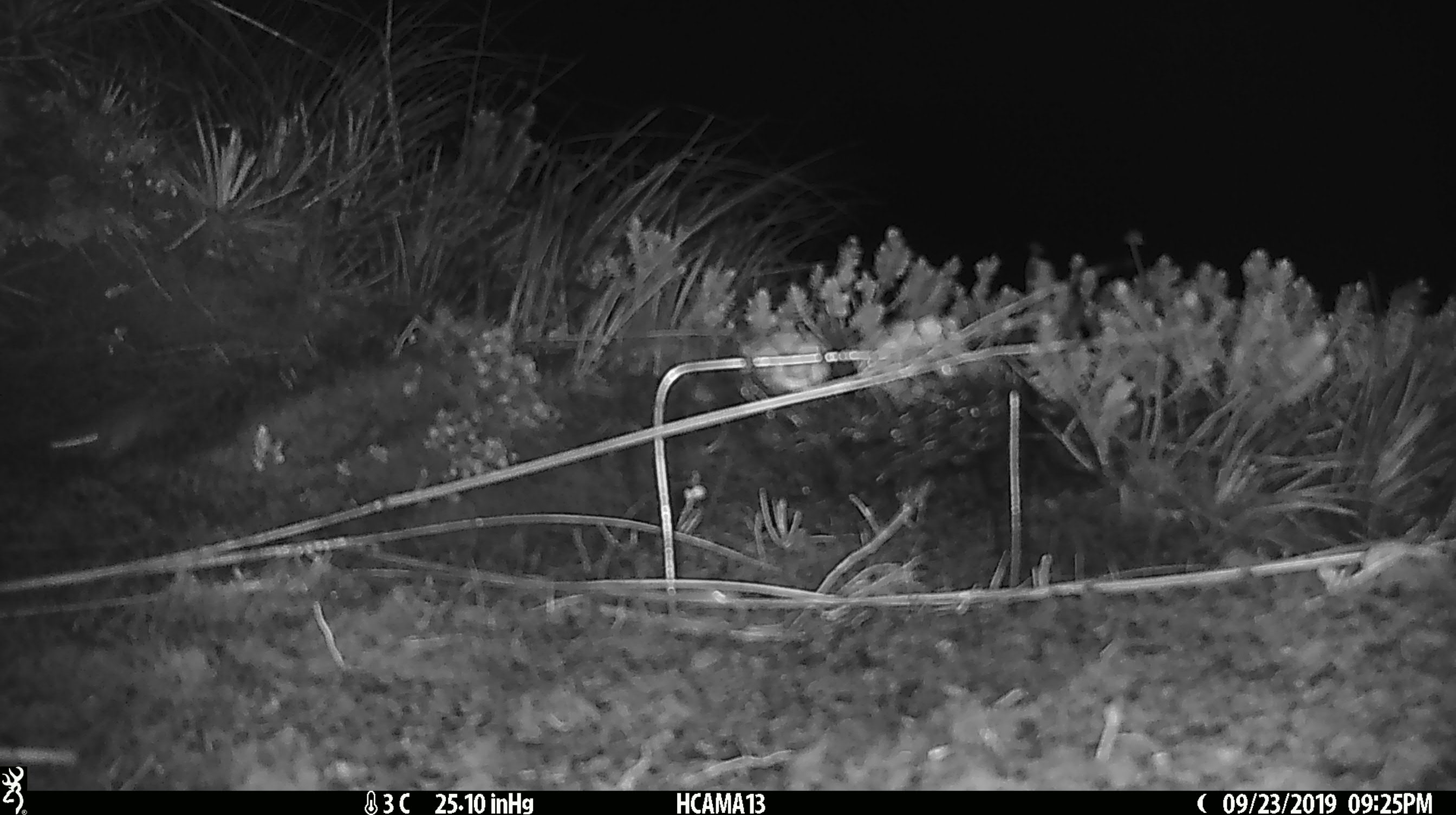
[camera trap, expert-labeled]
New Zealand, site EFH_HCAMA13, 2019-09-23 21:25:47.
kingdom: Animalia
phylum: Chordata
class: Mammalia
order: Rodentia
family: Muridae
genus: Mus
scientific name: Mus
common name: mouse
Mouse (Mus).